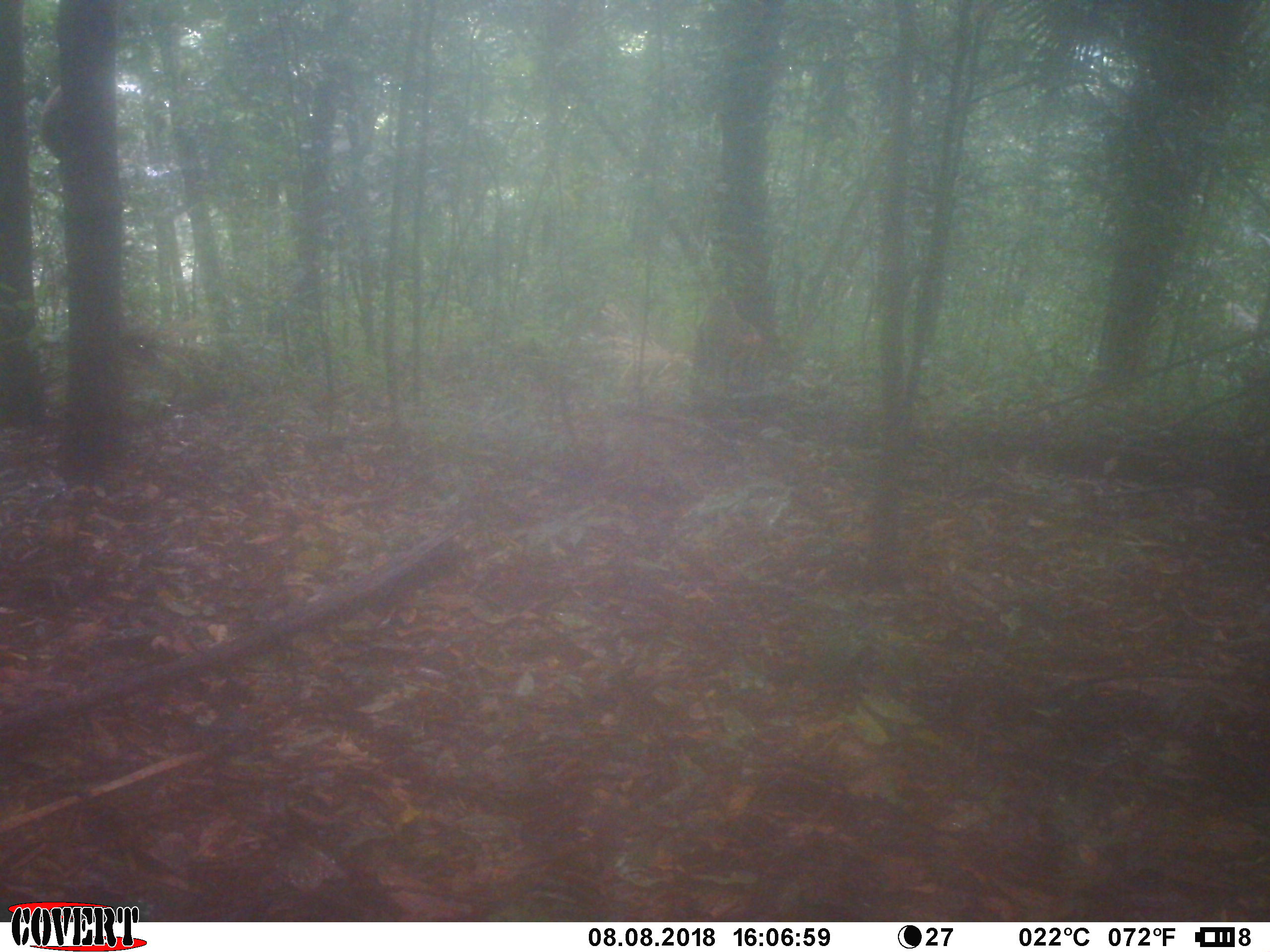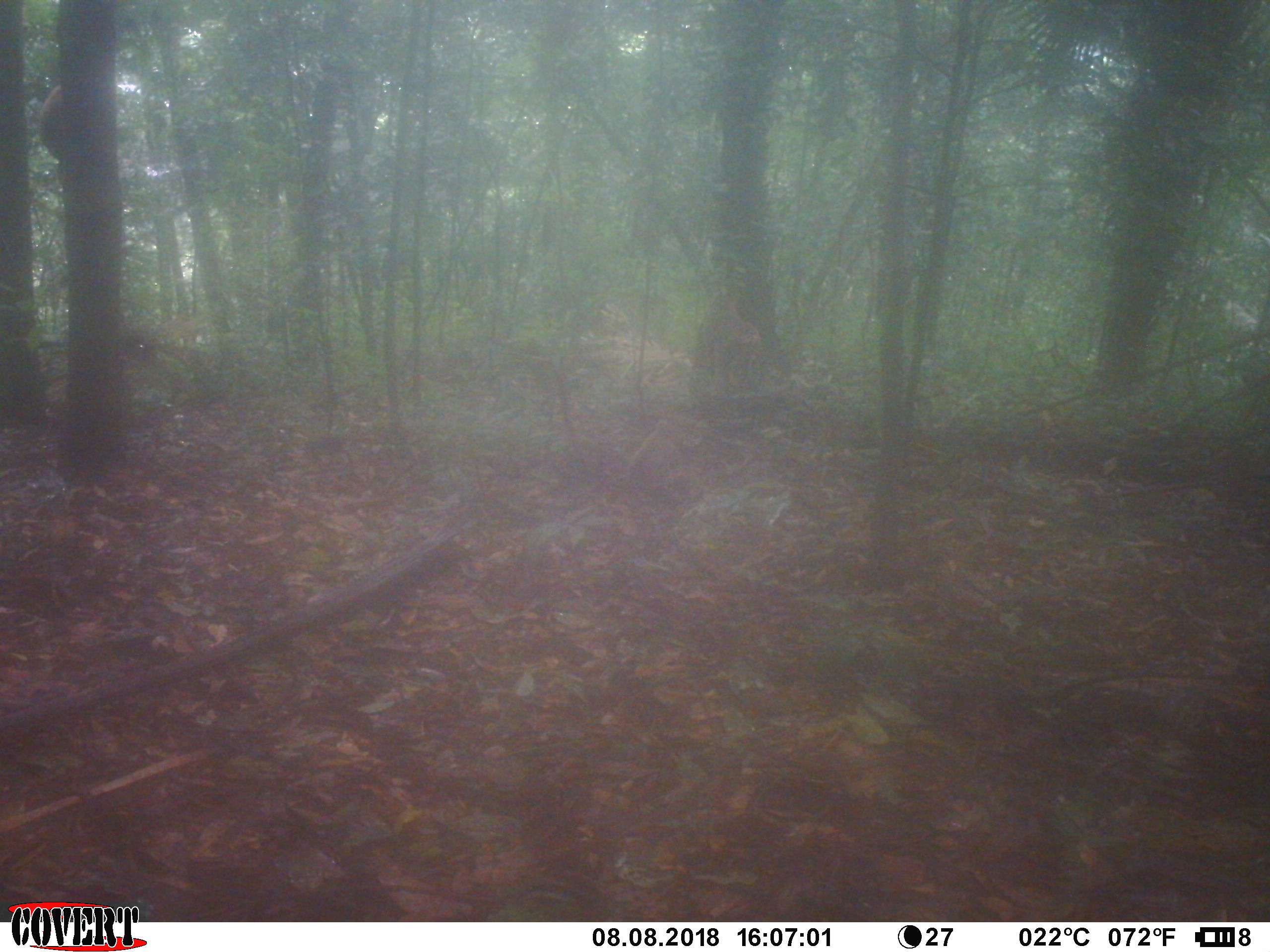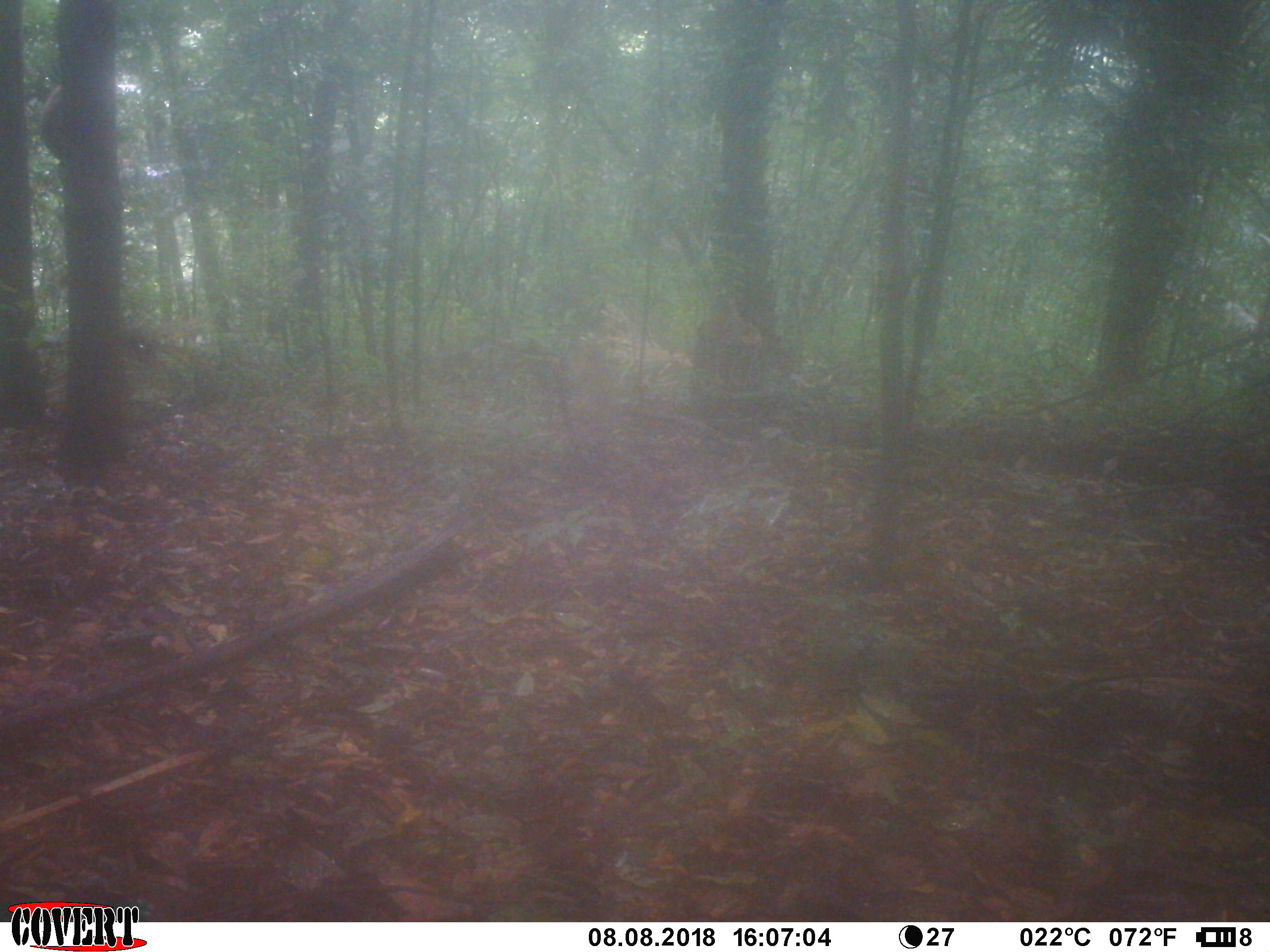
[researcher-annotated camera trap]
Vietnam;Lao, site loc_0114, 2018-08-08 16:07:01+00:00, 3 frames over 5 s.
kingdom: Animalia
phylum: Chordata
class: Mammalia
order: Primates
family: Cercopithecidae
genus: Macaca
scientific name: Macaca nemestrina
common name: pig-tailed macaque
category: pig tailed macaque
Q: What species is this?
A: Pig tailed macaque (pig-tailed macaque) (Macaca nemestrina).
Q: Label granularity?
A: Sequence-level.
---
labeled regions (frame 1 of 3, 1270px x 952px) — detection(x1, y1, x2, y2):
pig tailed macaque: detection(37, 86, 63, 162)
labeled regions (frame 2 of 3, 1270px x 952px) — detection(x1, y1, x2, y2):
pig tailed macaque: detection(36, 84, 66, 161)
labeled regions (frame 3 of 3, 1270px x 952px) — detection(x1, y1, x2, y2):
pig tailed macaque: detection(38, 84, 71, 163)